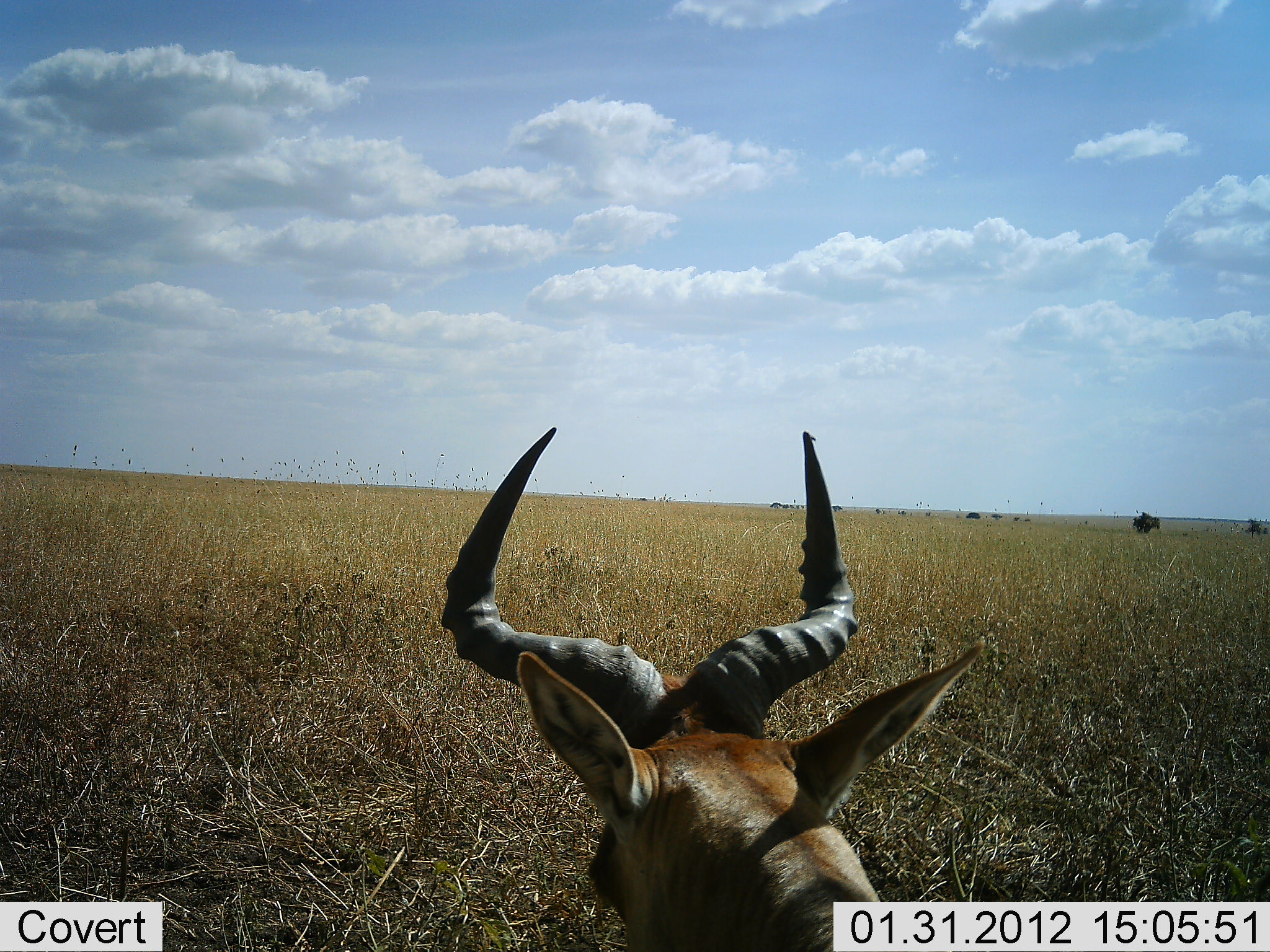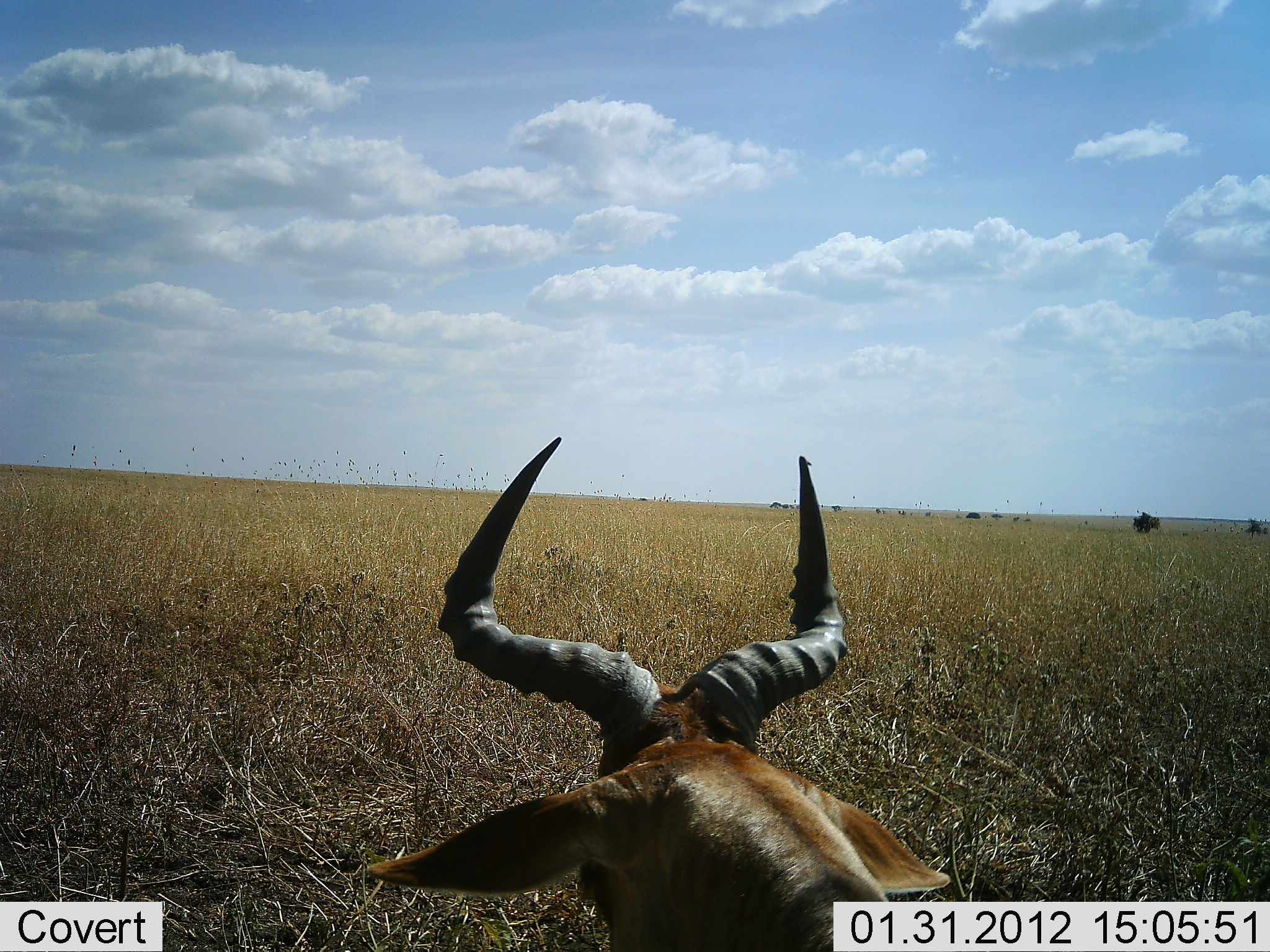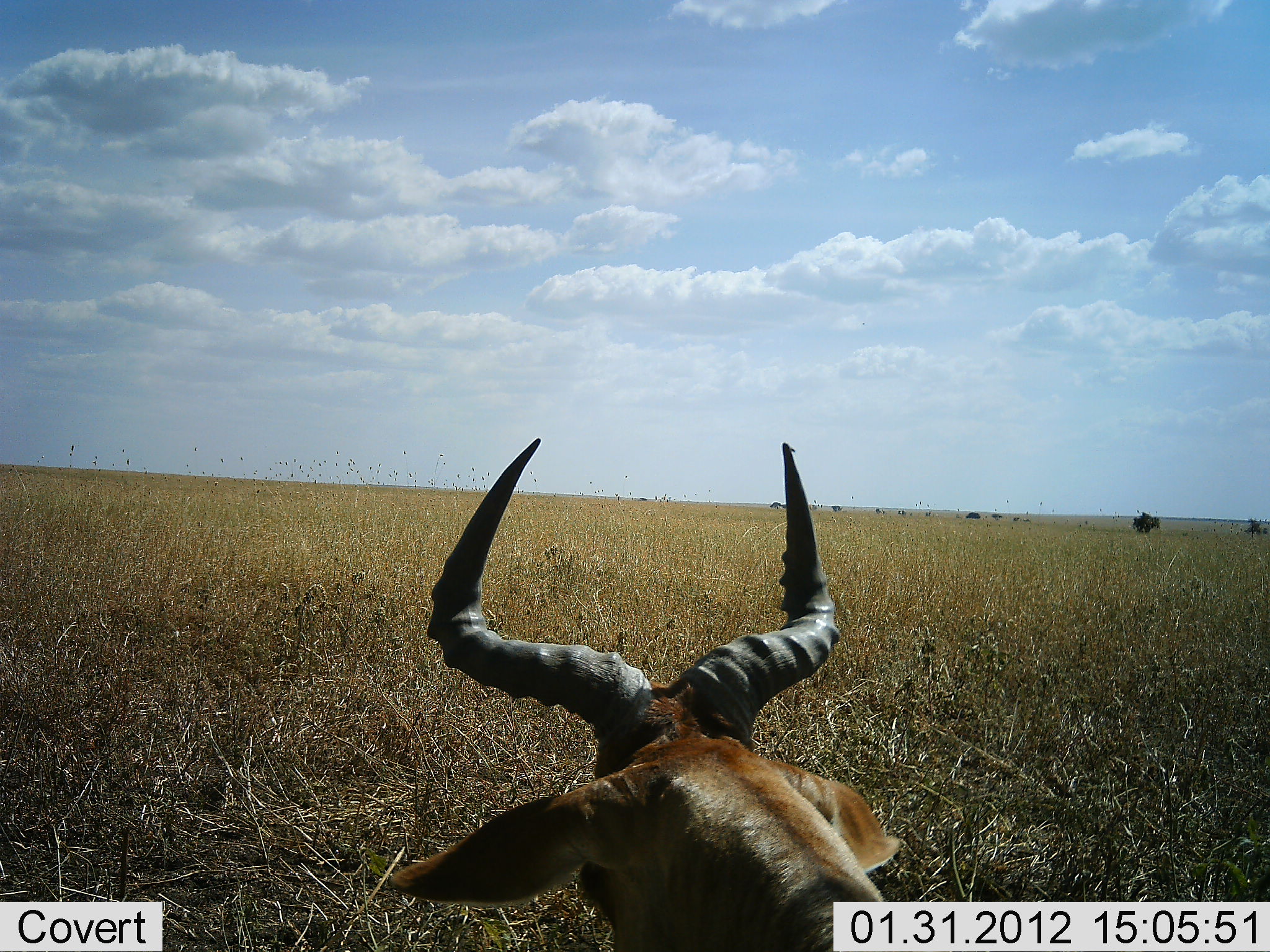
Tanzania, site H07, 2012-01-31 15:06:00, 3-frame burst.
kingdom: Animalia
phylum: Chordata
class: Mammalia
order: Artiodactyla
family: Bovidae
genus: Alcelaphus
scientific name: Alcelaphus buselaphus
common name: hartebeest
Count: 1.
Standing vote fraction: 12%.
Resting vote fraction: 81%.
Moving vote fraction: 0%.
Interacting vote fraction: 0%.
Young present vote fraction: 0%.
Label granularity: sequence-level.